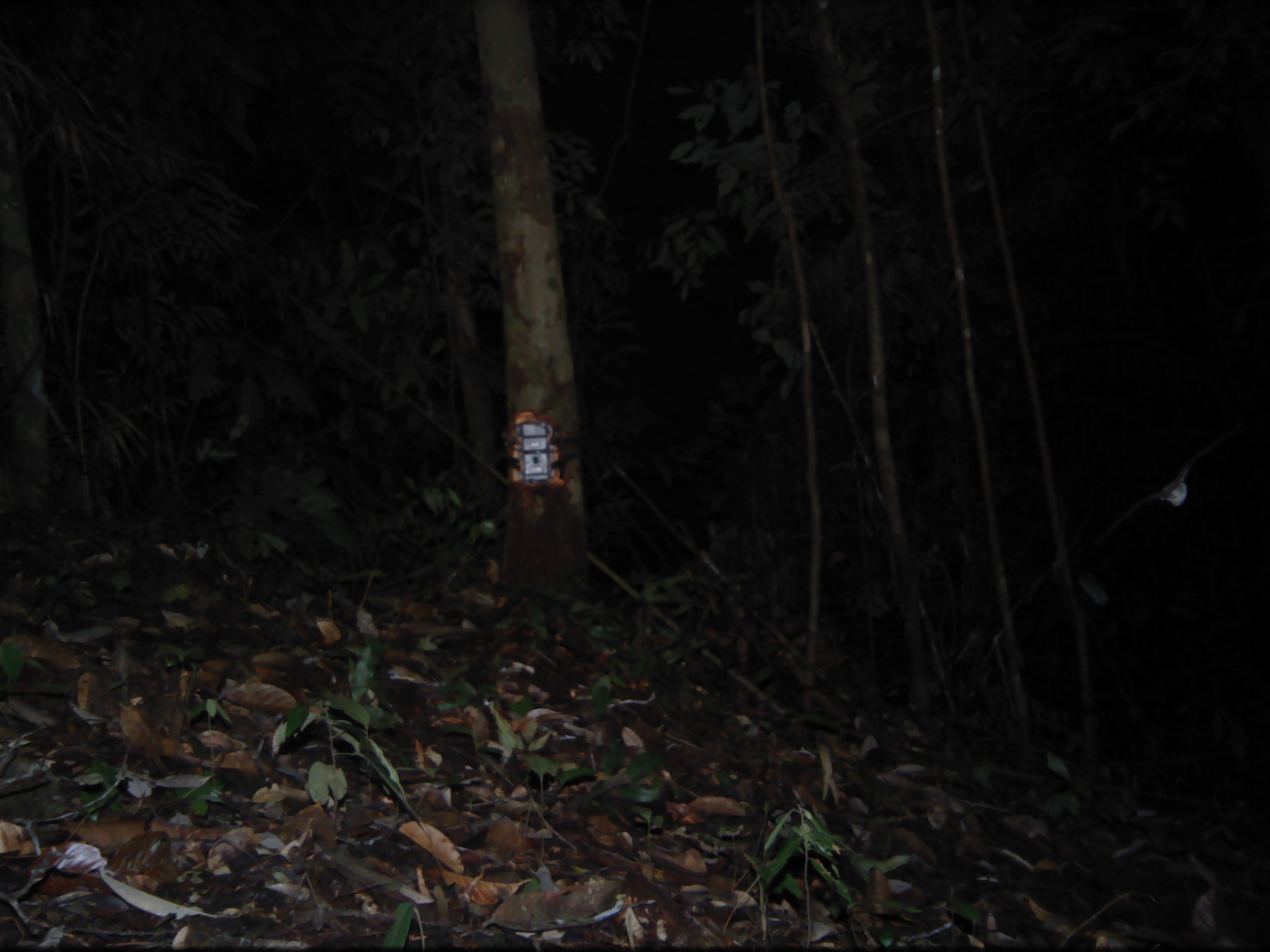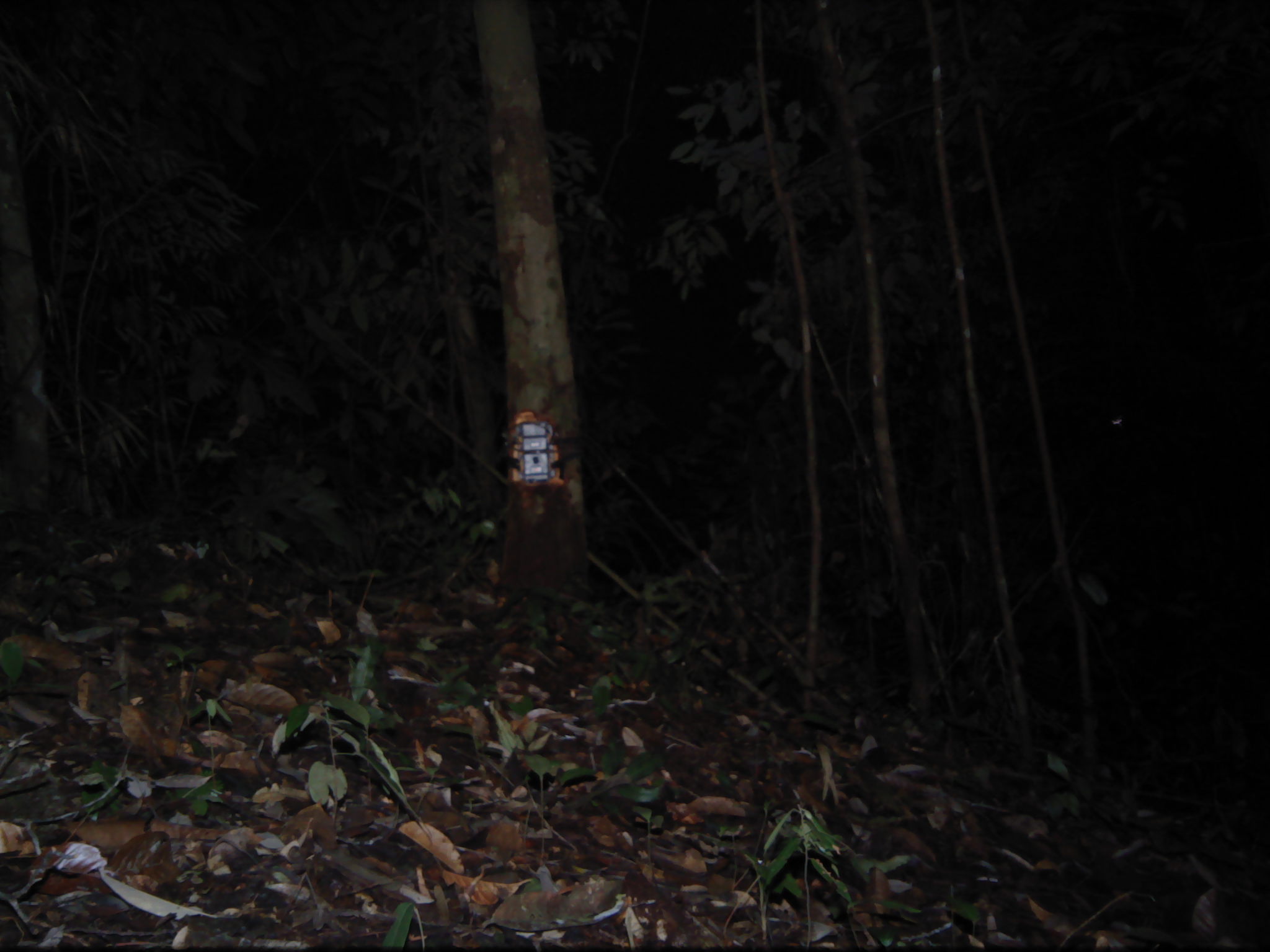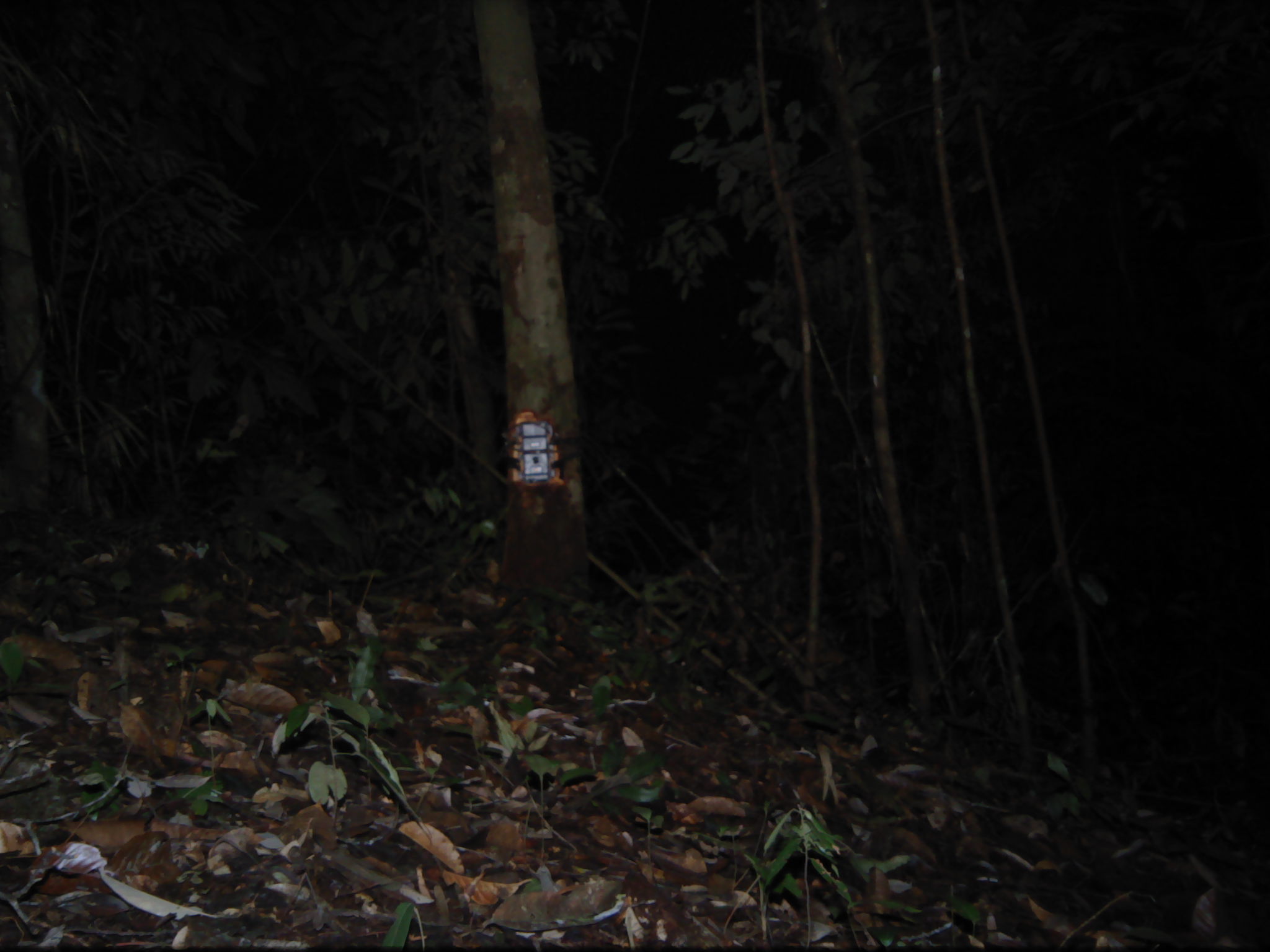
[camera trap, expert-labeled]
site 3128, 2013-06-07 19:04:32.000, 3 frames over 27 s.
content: unidentified animal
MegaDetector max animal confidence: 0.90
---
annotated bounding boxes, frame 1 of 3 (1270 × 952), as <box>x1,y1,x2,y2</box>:
unknown: <box>1093,417,1250,545</box>